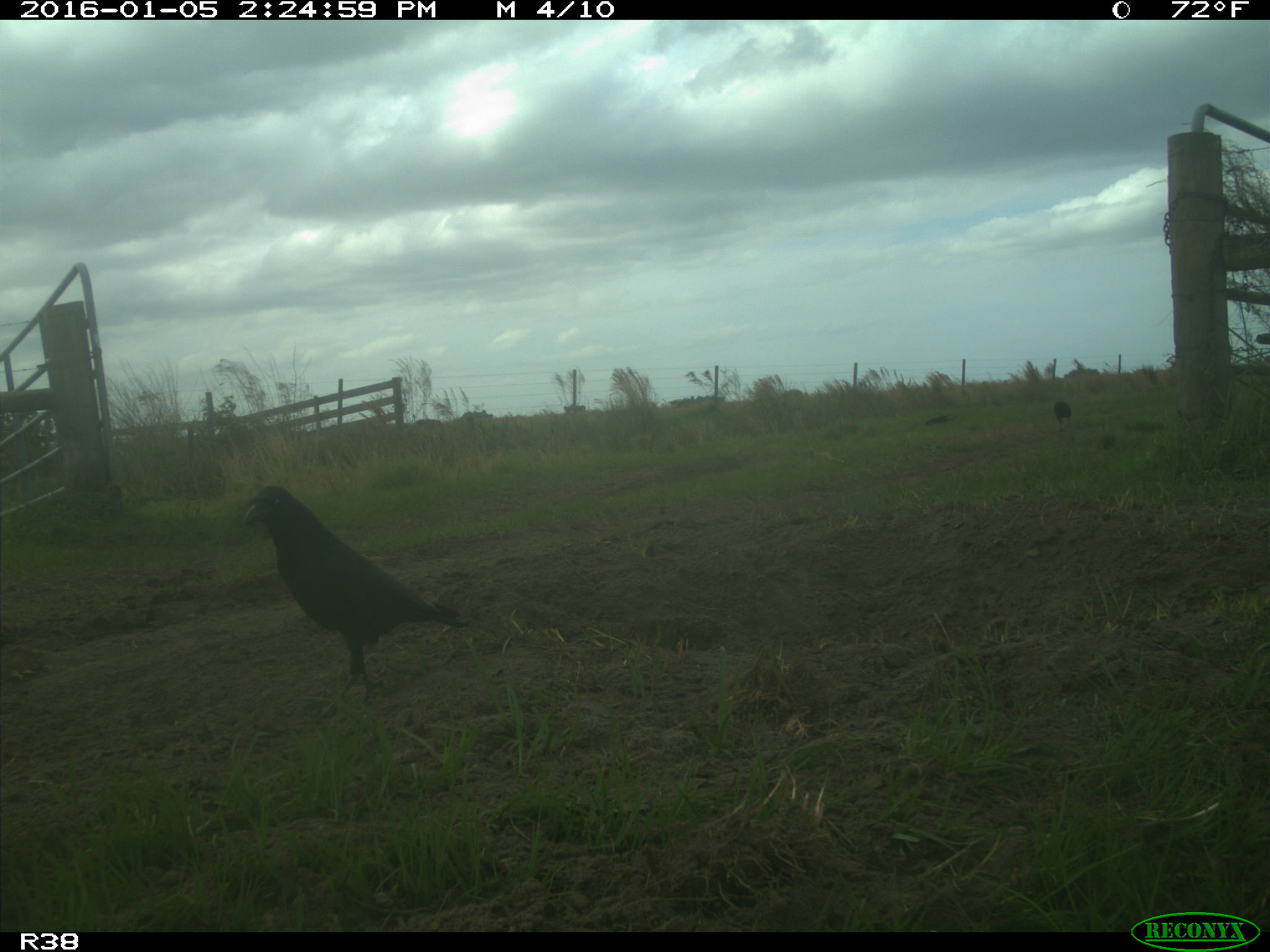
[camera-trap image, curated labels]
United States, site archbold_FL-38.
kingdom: Animalia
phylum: Chordata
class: Aves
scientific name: Aves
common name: birds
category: unidentified bird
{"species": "unidentified bird (birds) (Aves)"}